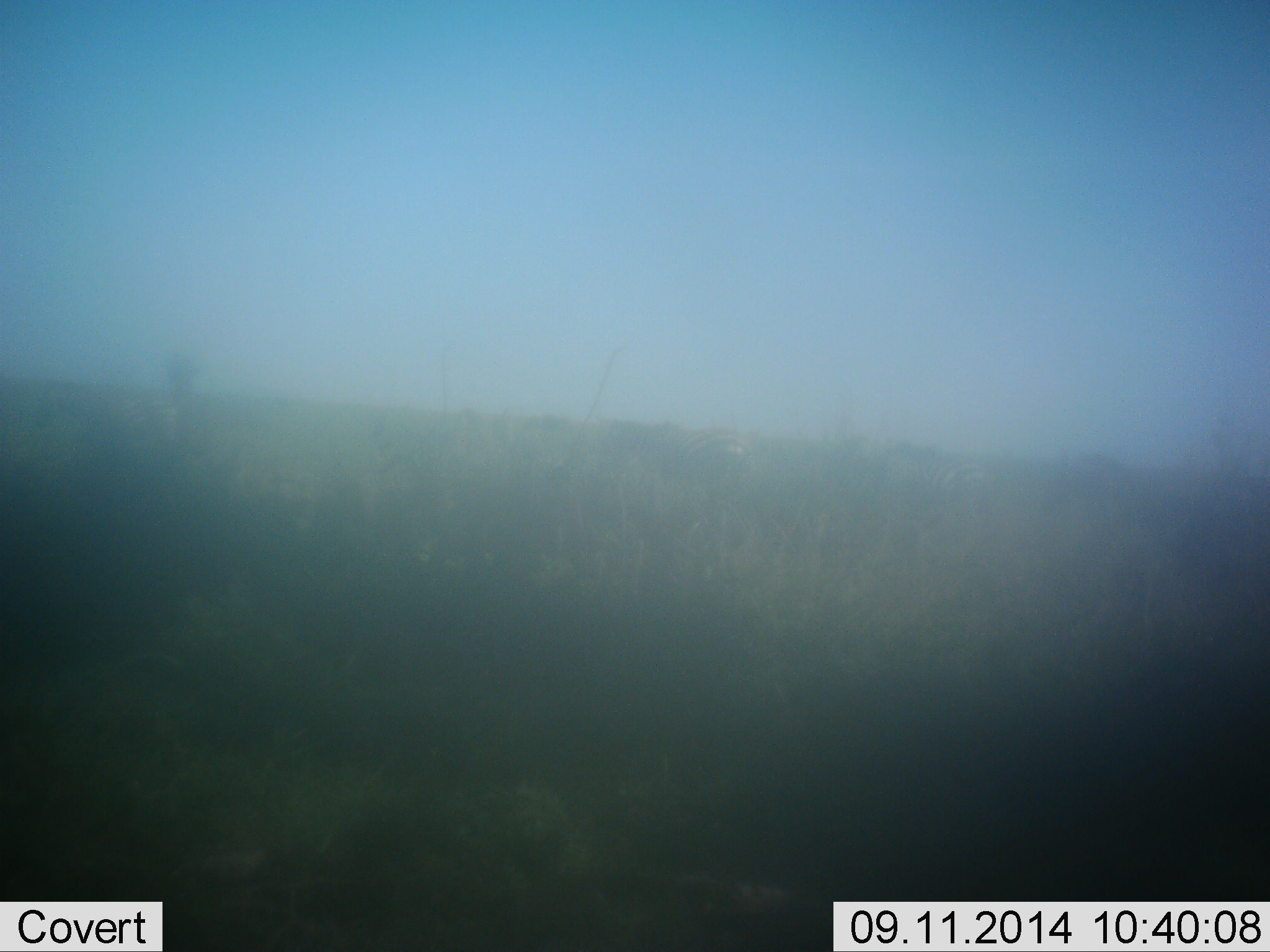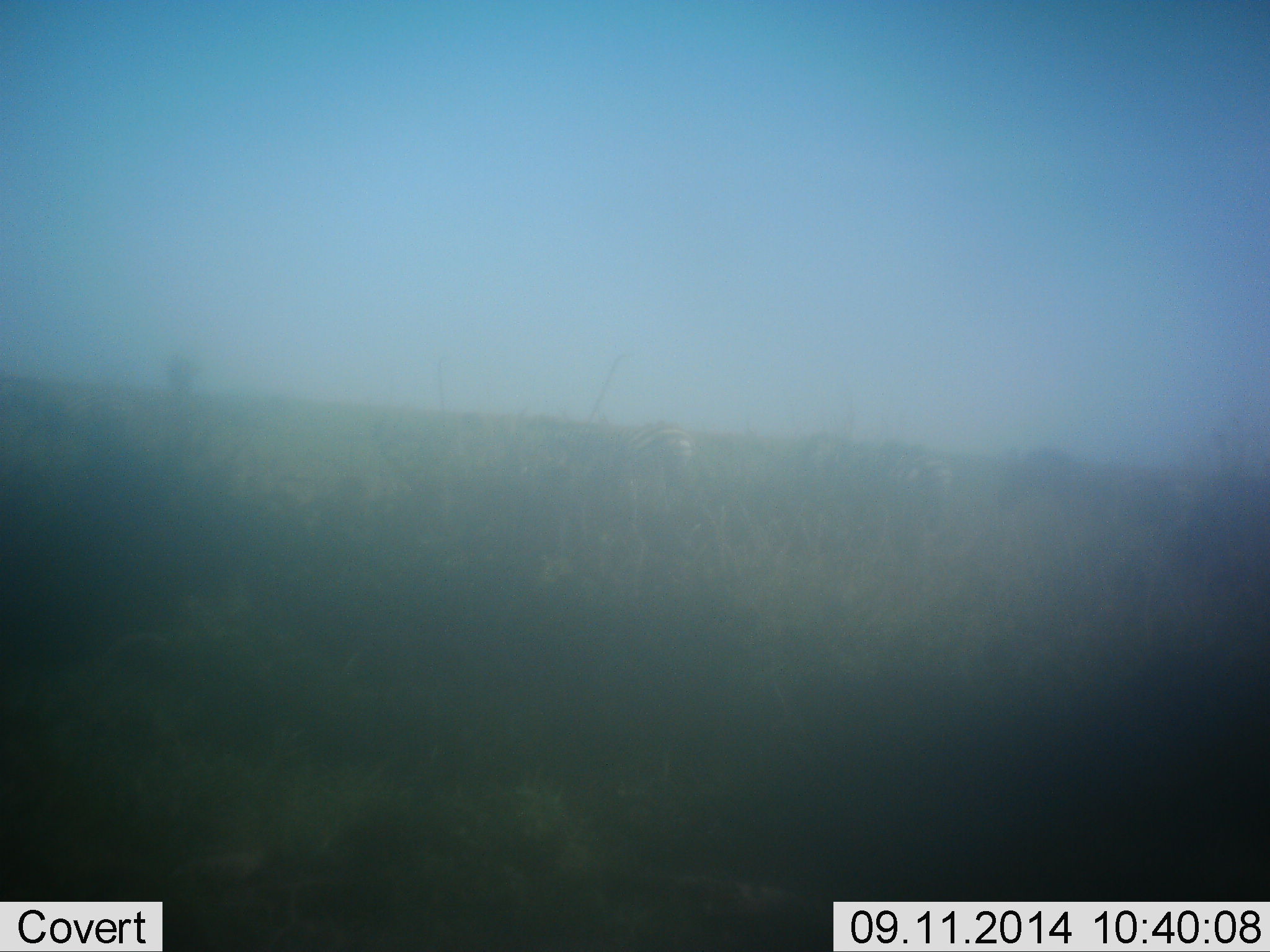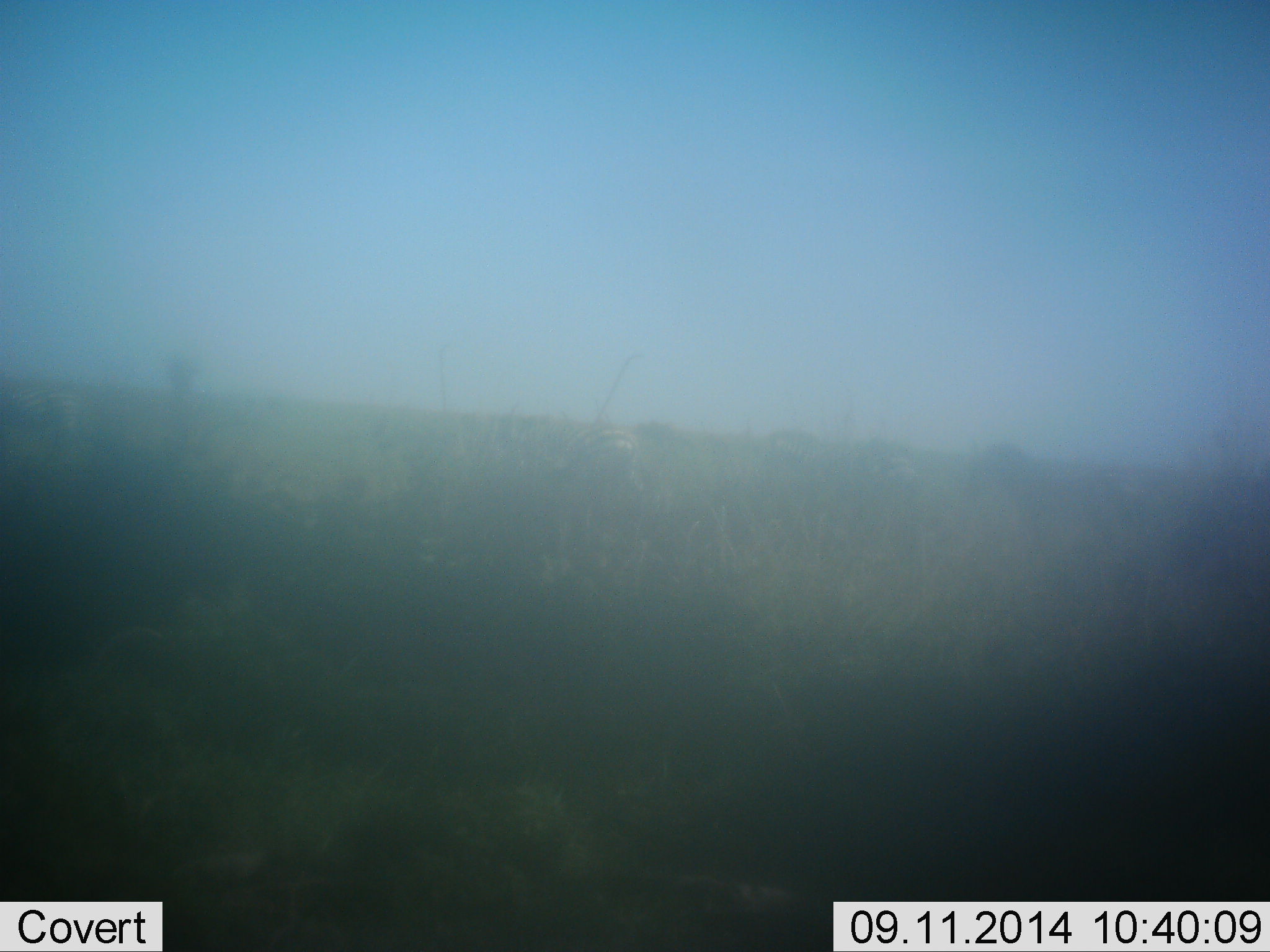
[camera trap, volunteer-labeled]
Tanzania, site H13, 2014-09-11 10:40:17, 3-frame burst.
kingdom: Animalia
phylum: Chordata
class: Mammalia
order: Perissodactyla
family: Equidae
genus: Equus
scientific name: Equus quagga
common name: plains zebra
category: zebra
Zebra (plains zebra) (Equus quagga), count 5. Behavior (volunteer vote fractions): standing 0%, resting 0%, moving 100%, interacting 0%. Young present (vote fraction): 0%. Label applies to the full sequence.